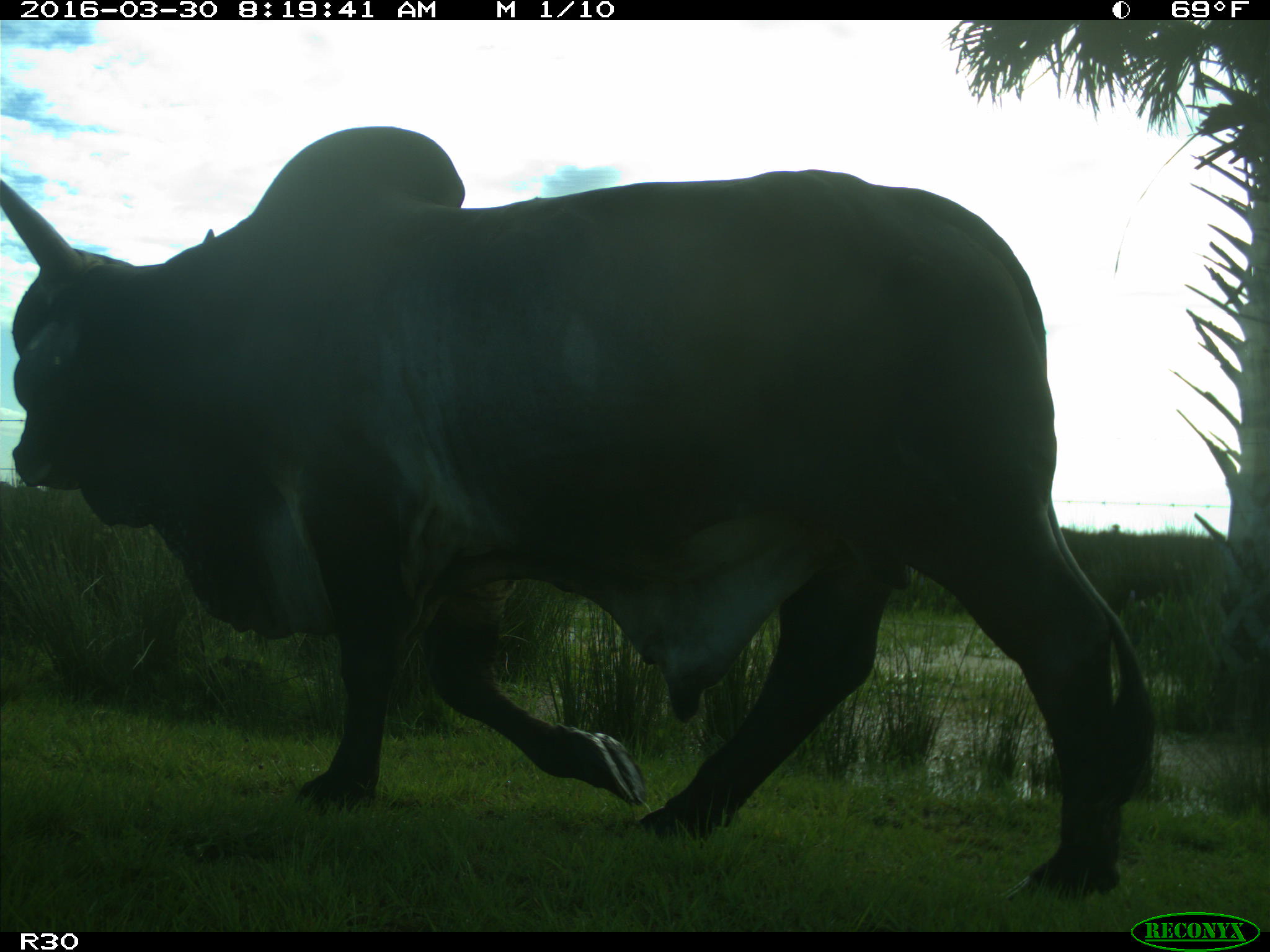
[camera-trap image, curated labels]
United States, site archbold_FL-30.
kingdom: Animalia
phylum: Chordata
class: Mammalia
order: Artiodactyla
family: Bovidae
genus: Bos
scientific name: Bos taurus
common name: domestic cow